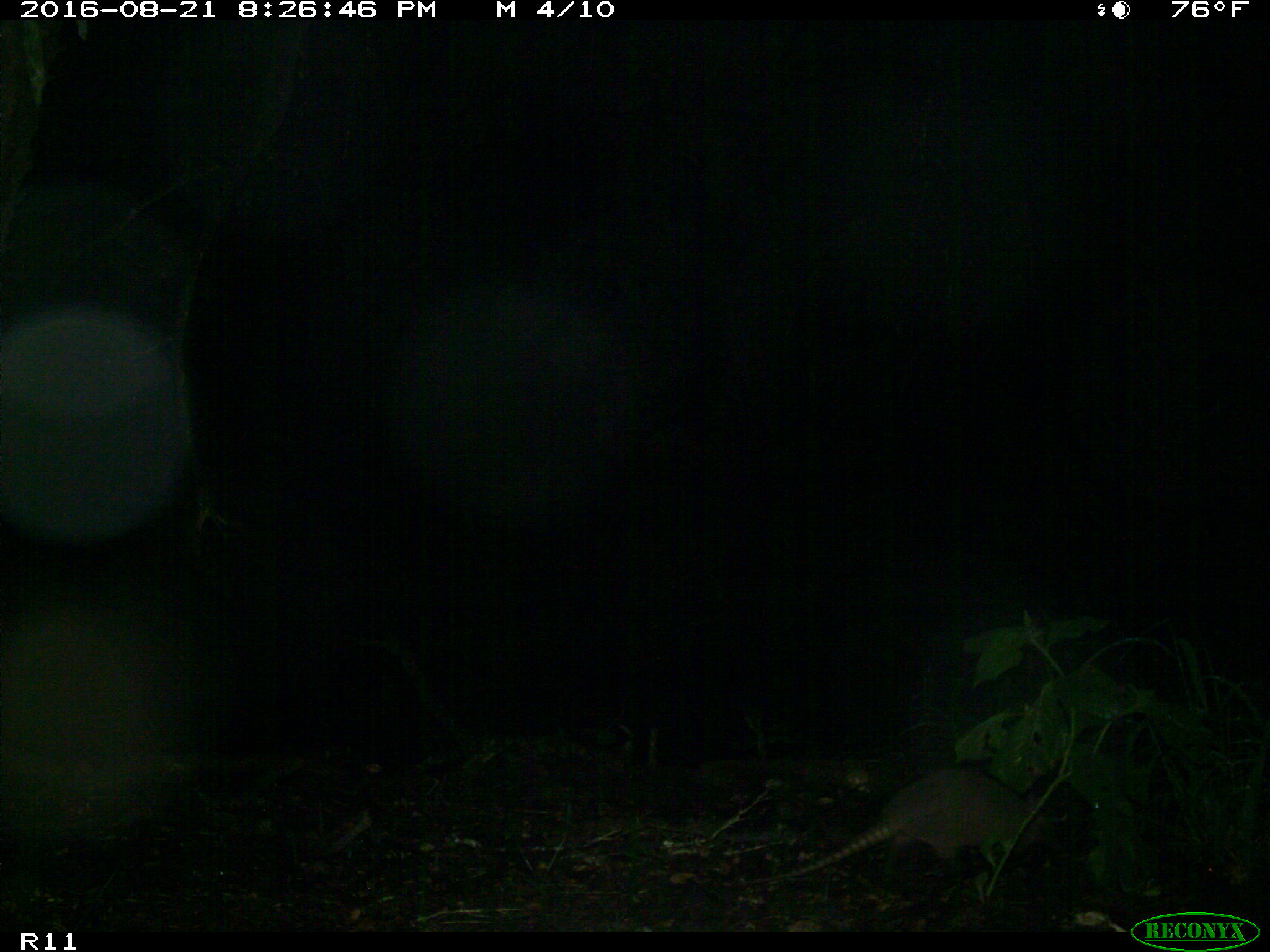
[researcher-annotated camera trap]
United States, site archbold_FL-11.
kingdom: Animalia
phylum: Chordata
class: Mammalia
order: Cingulata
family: Dasypodidae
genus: Dasypus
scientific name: Dasypus novemcinctus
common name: nine-banded armadillo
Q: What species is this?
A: Dasypus novemcinctus (nine-banded armadillo).